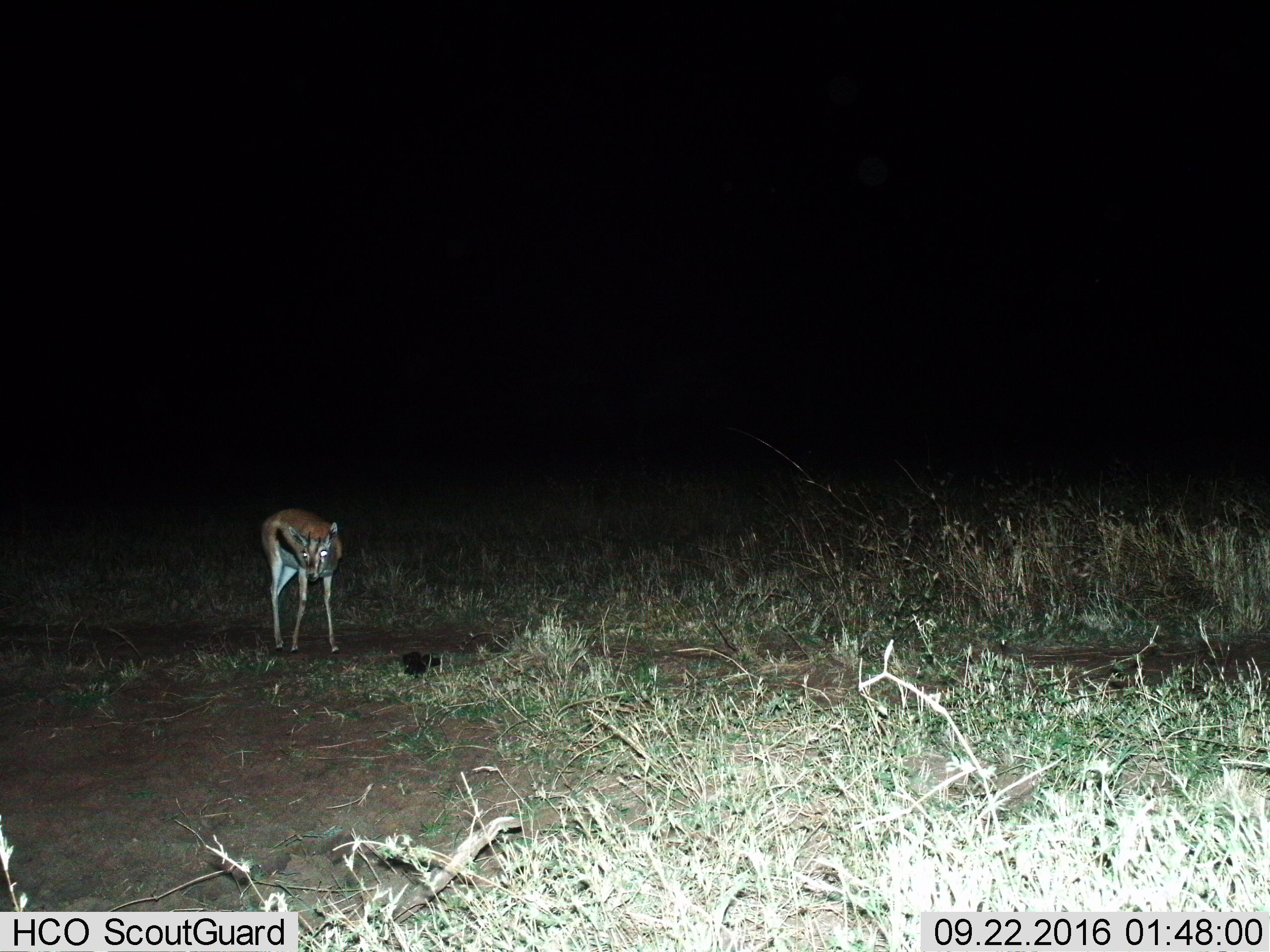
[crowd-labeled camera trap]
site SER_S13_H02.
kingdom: Animalia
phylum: Chordata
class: Mammalia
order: Artiodactyla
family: Bovidae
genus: Eudorcas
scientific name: Eudorcas thomsonii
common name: thomson's gazelle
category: gazellethomsons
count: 1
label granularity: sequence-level